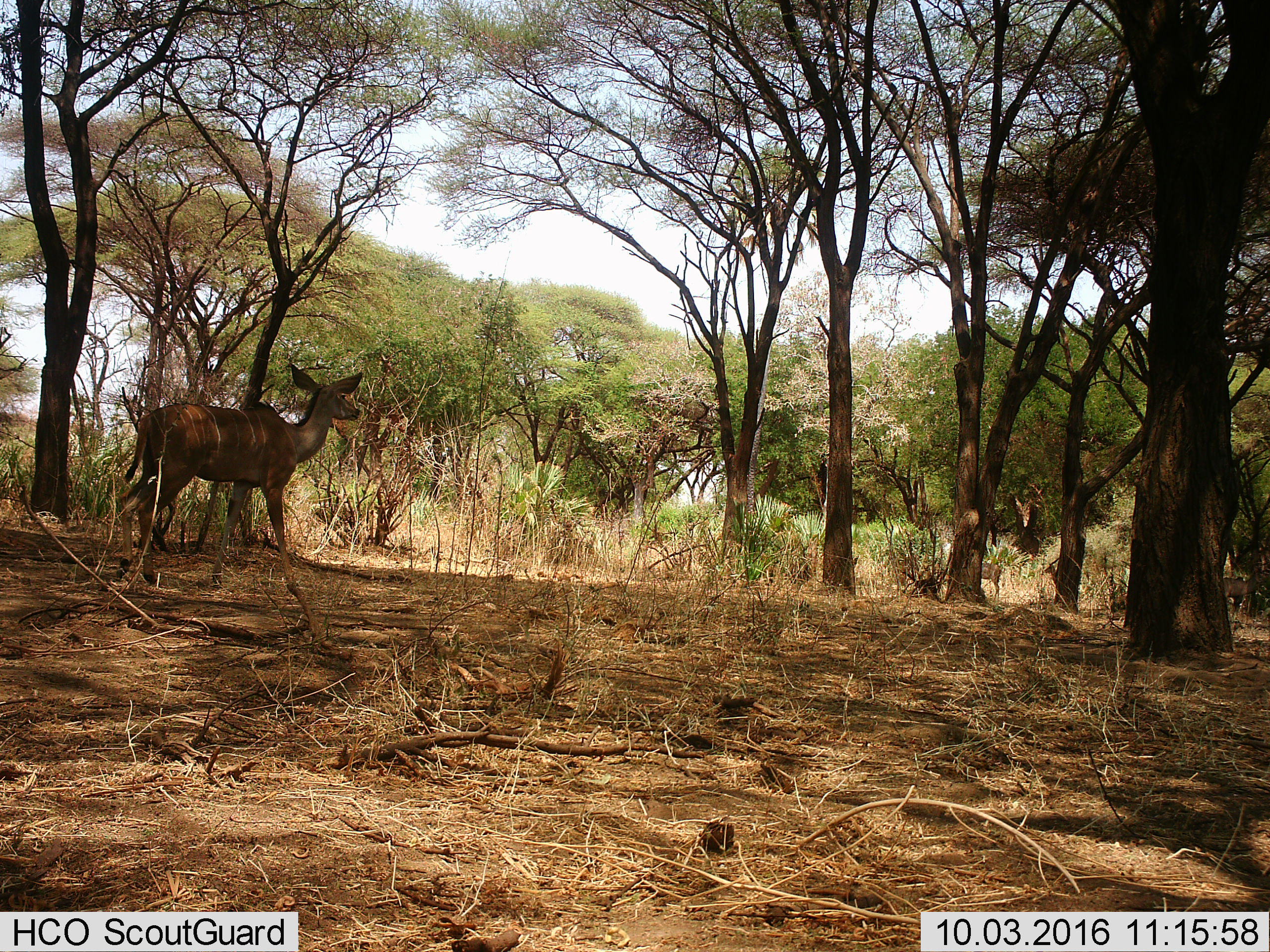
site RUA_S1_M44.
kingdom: Animalia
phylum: Chordata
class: Mammalia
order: Artiodactyla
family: Bovidae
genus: Tragelaphus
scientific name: Tragelaphus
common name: kudu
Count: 1.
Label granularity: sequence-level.